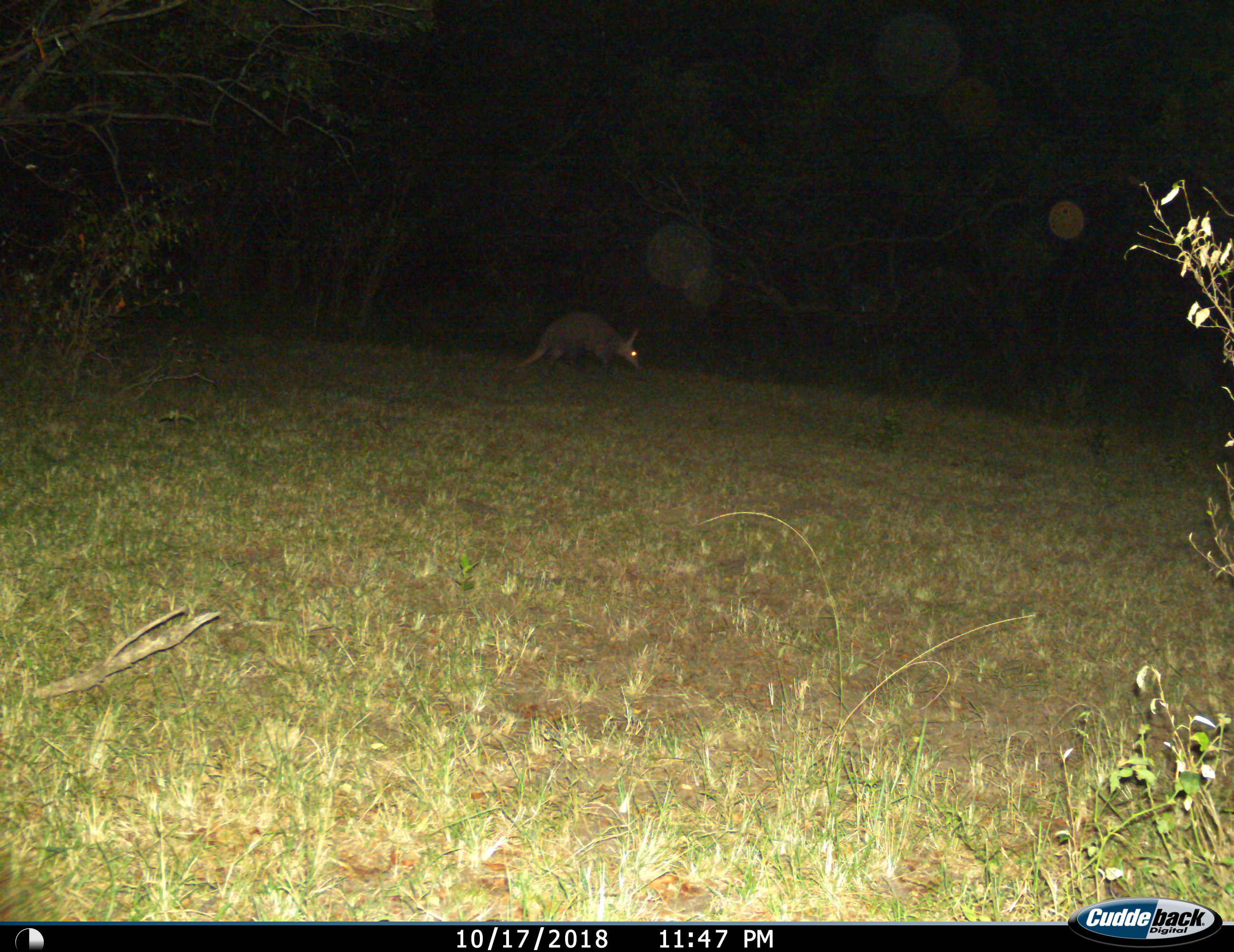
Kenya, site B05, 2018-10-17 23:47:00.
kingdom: Animalia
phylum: Chordata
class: Mammalia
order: Tubulidentata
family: Orycteropodidae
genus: Orycteropus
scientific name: Orycteropus afer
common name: aardvark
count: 1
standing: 10%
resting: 0%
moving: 60%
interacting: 0%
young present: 0%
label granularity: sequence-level